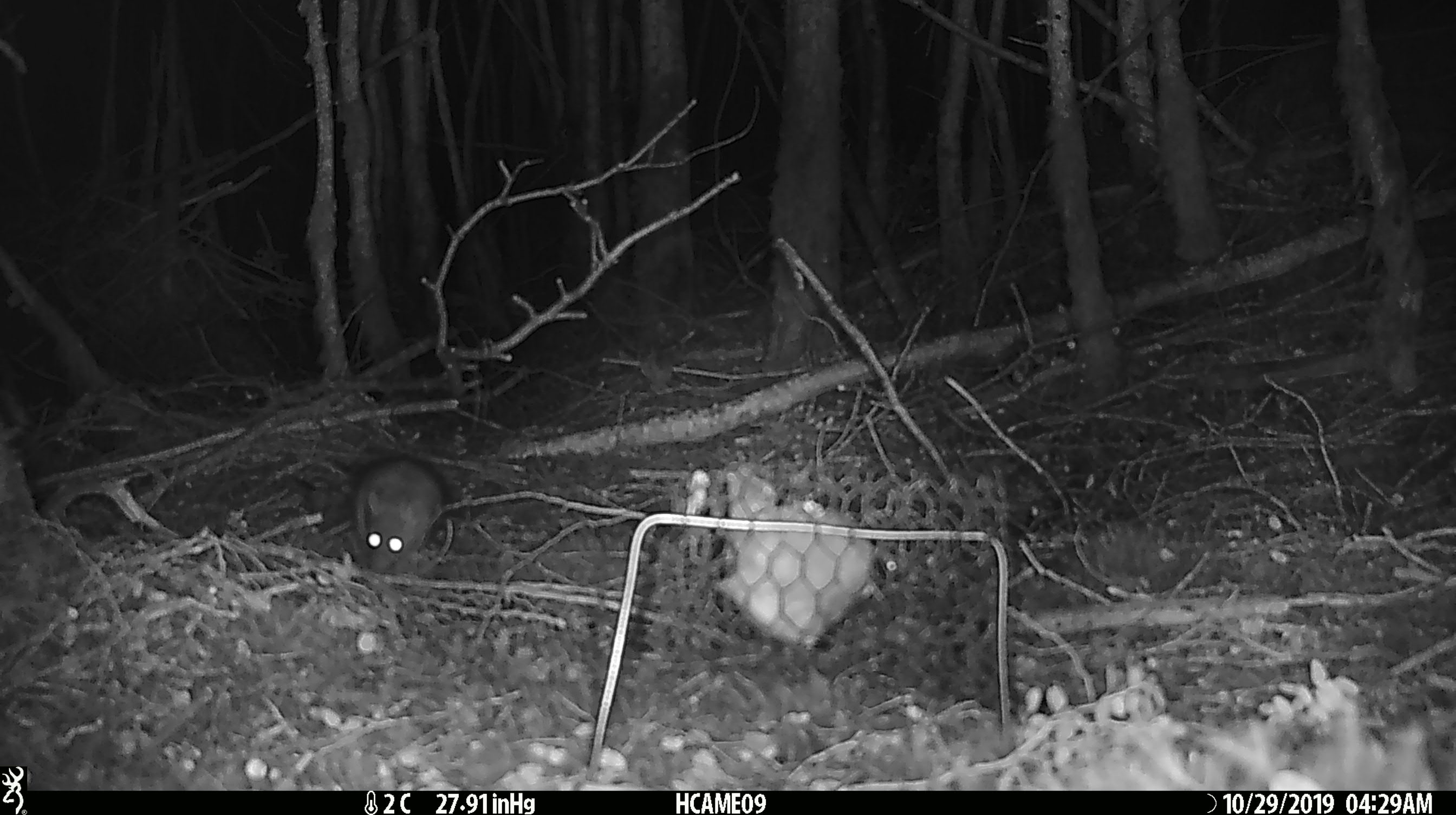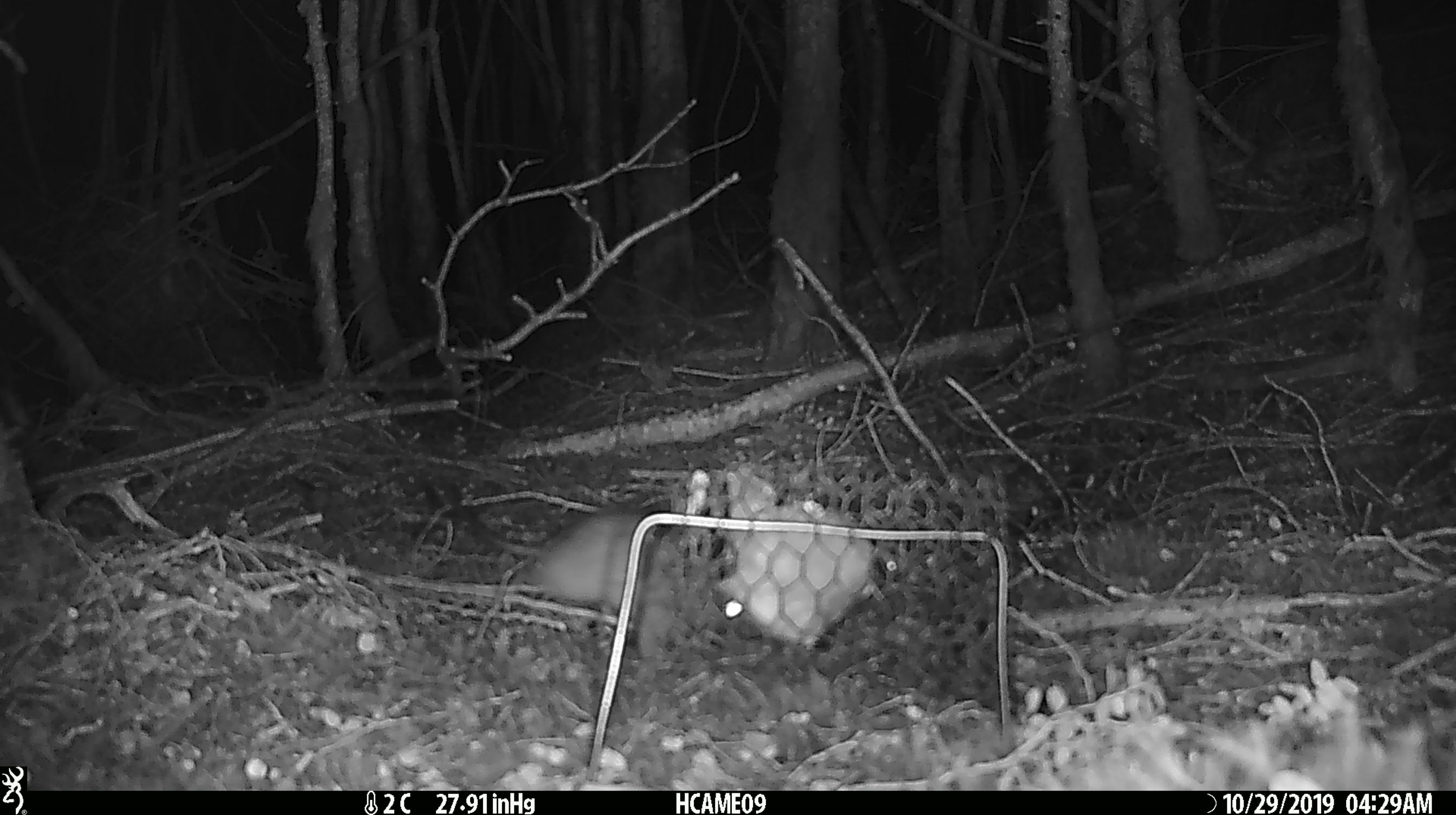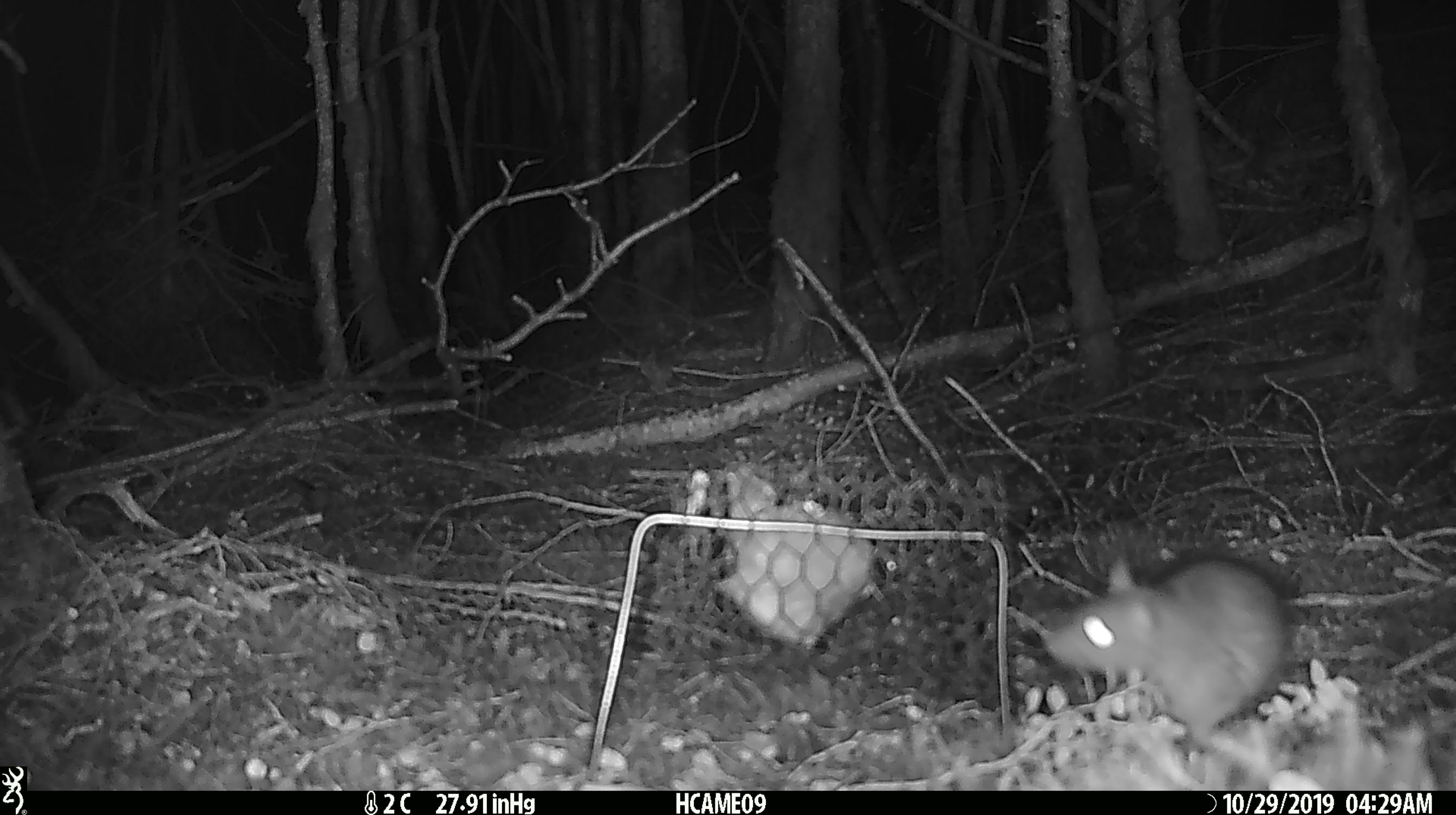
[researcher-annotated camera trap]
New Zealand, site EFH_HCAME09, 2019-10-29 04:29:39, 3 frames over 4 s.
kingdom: Animalia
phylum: Chordata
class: Mammalia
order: Rodentia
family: Muridae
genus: Rattus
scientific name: Rattus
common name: rat